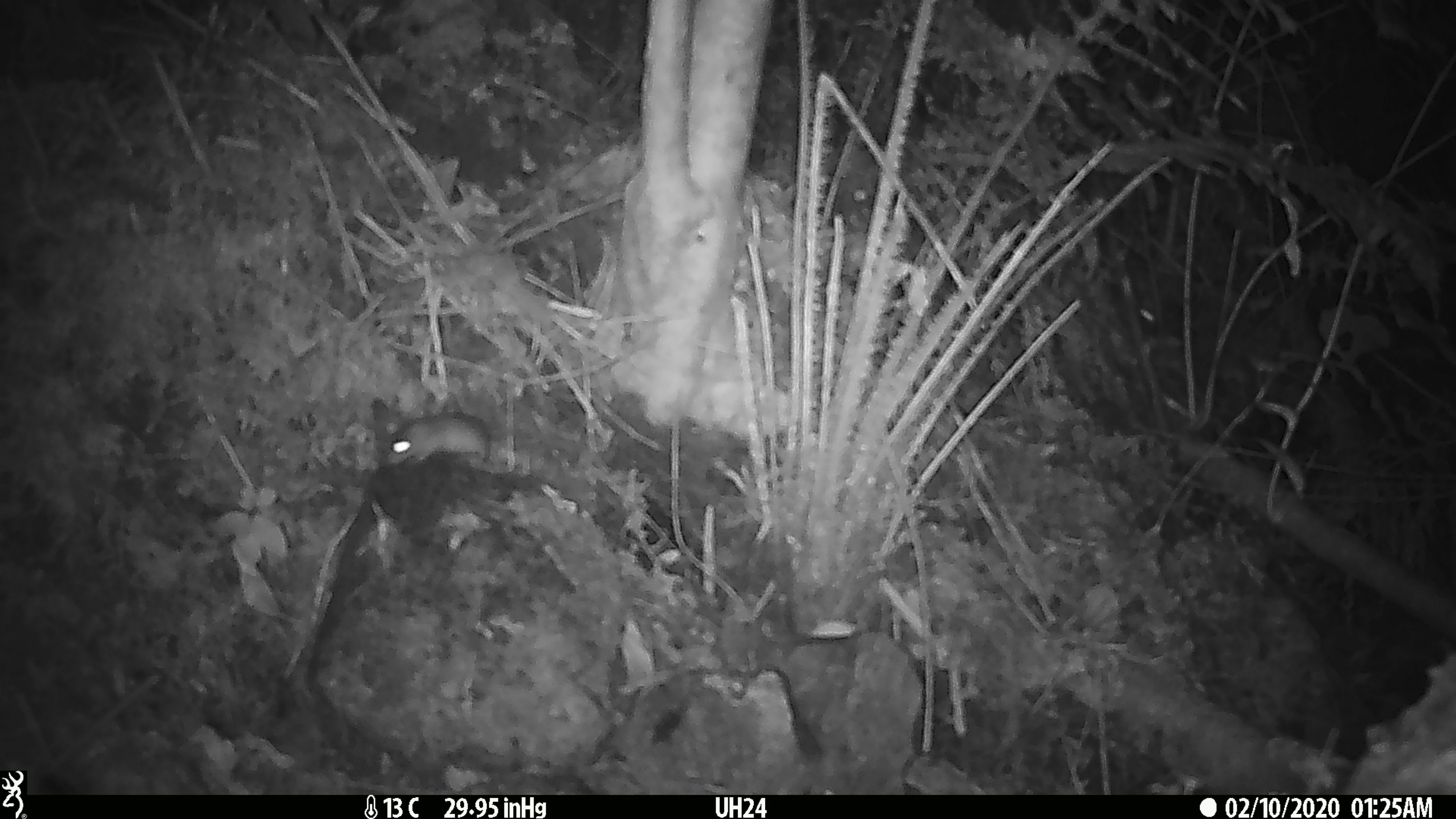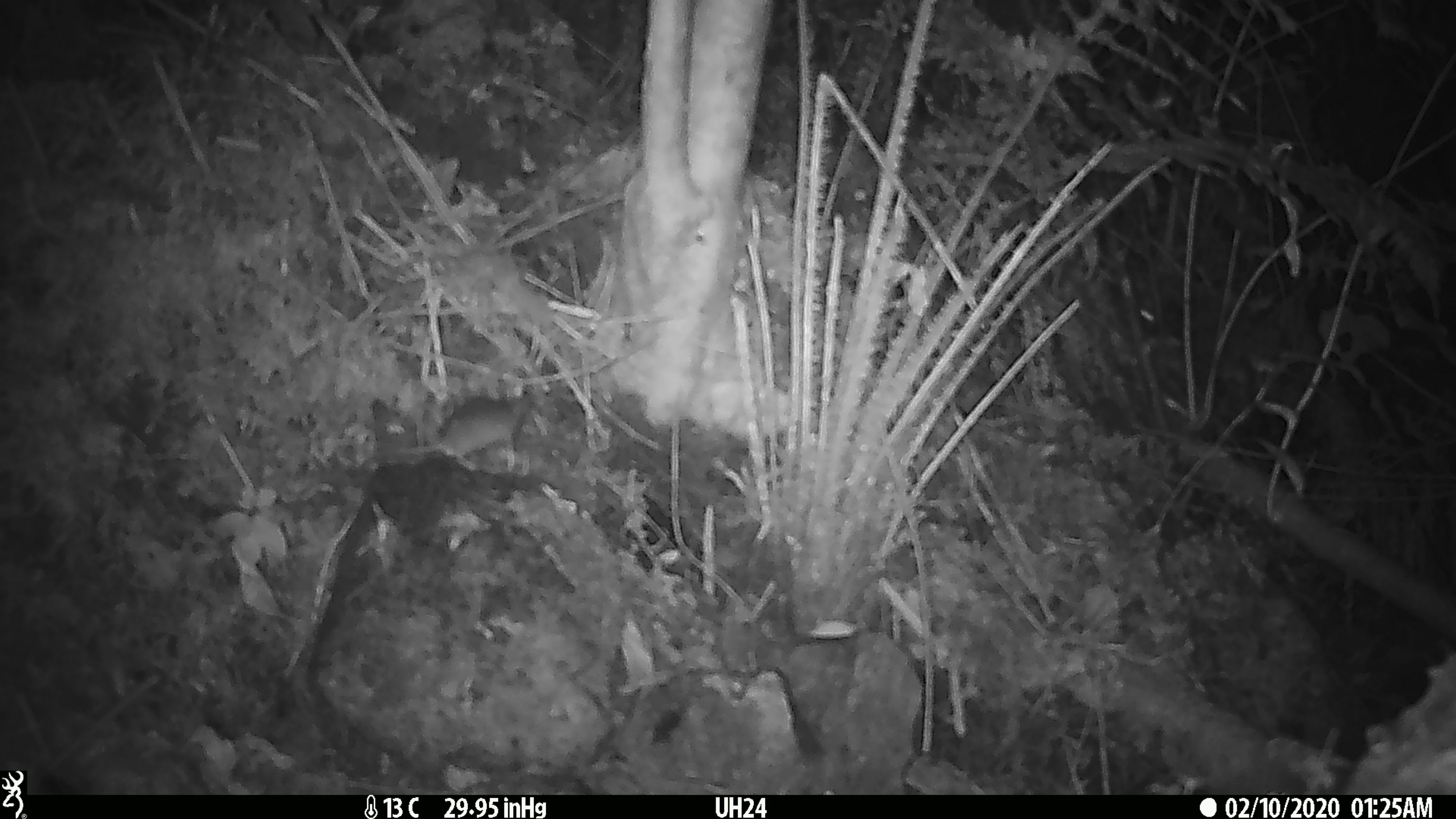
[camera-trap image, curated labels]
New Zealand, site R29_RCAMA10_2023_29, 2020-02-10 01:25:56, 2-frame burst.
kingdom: Animalia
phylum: Chordata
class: Mammalia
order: Rodentia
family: Muridae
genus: Mus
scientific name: Mus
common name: mouse